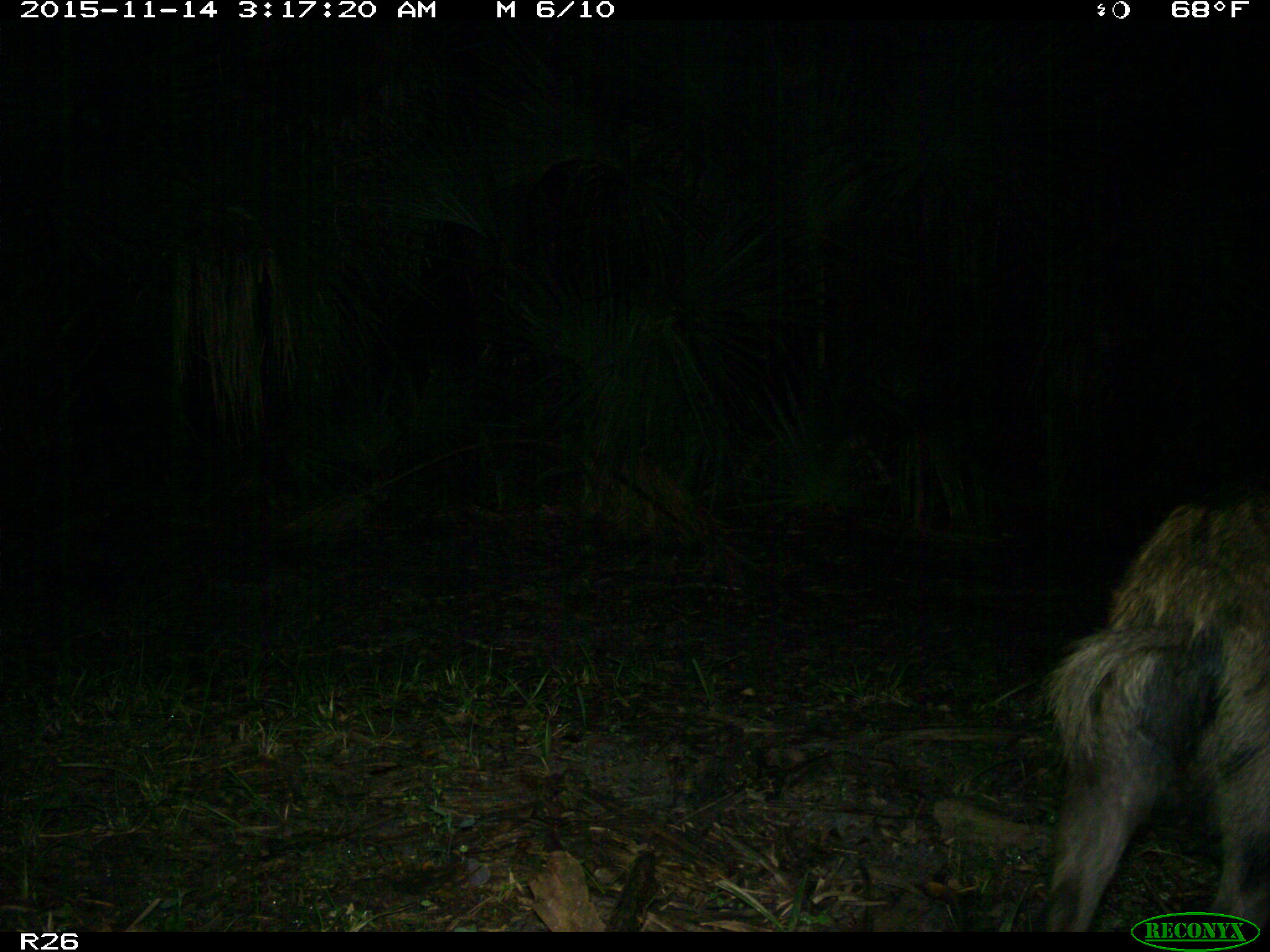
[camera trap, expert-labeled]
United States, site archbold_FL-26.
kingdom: Animalia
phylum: Chordata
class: Mammalia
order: Artiodactyla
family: Suidae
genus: Sus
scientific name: Sus scrofa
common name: wild boar